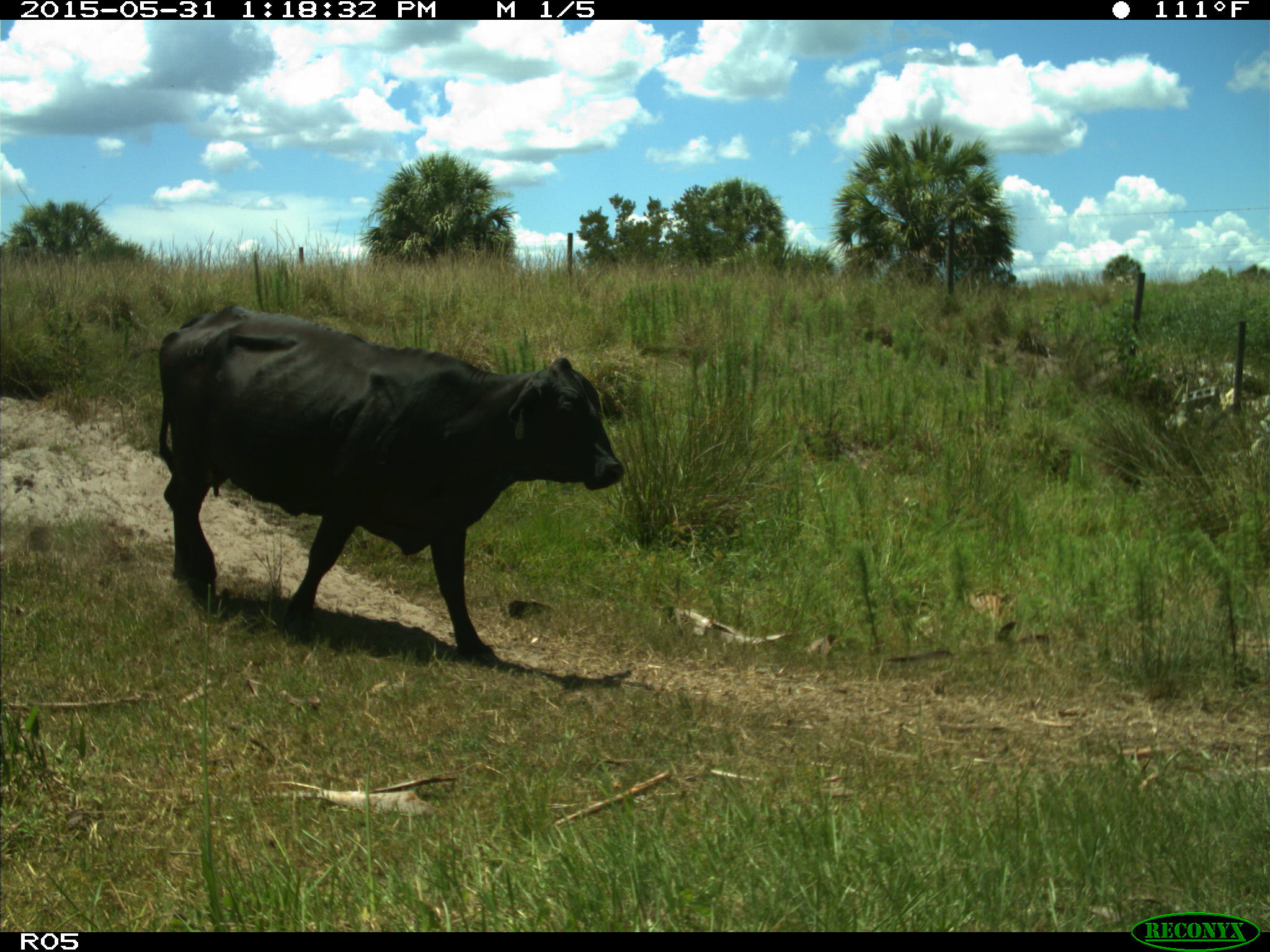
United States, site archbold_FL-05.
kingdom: Animalia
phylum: Chordata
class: Mammalia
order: Artiodactyla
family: Bovidae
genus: Bos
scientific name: Bos taurus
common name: domestic cow